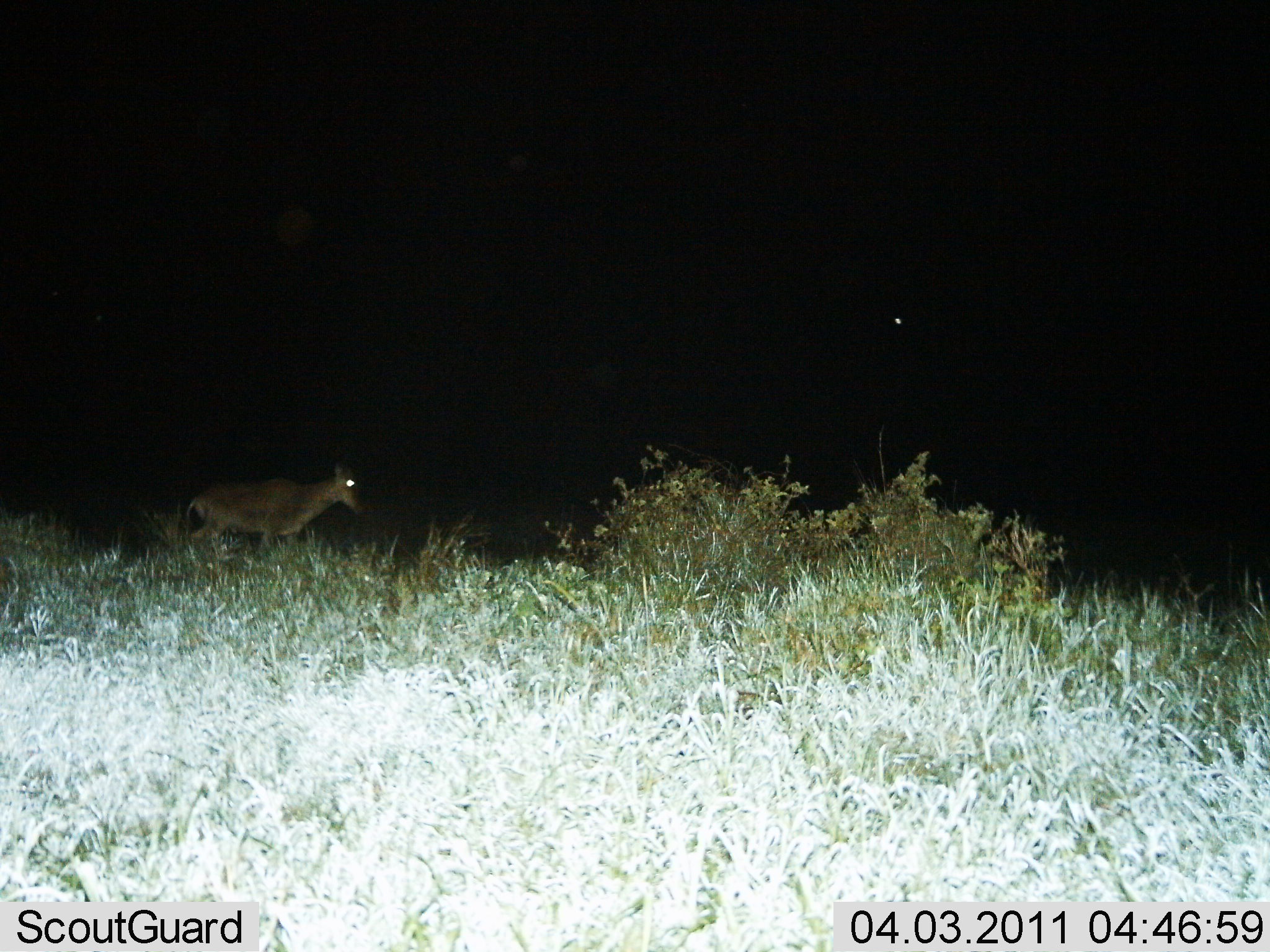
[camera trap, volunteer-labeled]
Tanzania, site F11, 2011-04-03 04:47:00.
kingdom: Animalia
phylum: Chordata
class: Mammalia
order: Artiodactyla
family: Bovidae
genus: Madoqua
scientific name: Madoqua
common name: dikdik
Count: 1.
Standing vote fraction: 0%.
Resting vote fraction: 0%.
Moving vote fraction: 100%.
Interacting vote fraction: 0%.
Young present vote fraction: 0%.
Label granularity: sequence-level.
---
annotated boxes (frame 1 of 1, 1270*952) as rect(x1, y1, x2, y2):
animal: rect(184, 462, 373, 552)